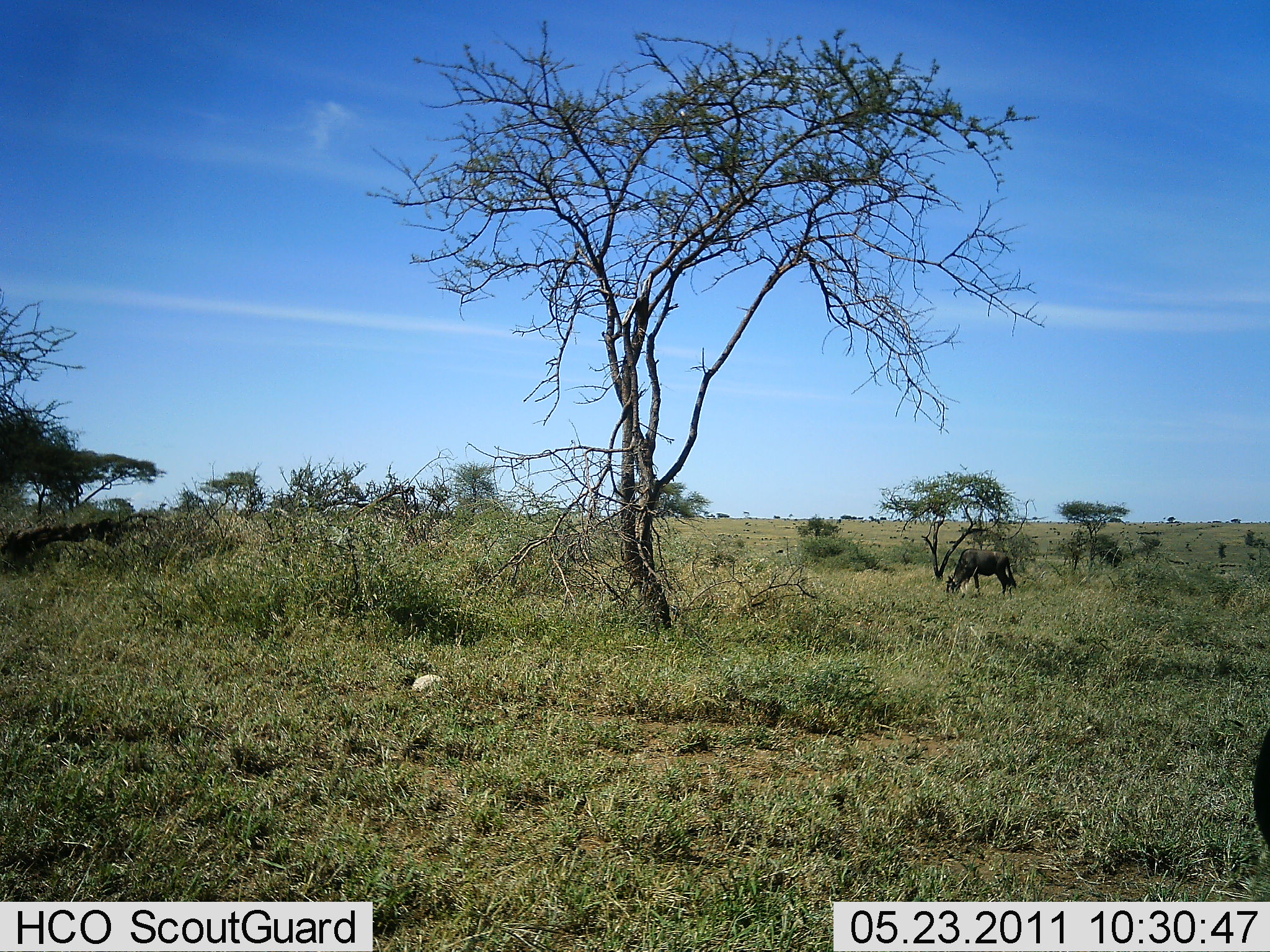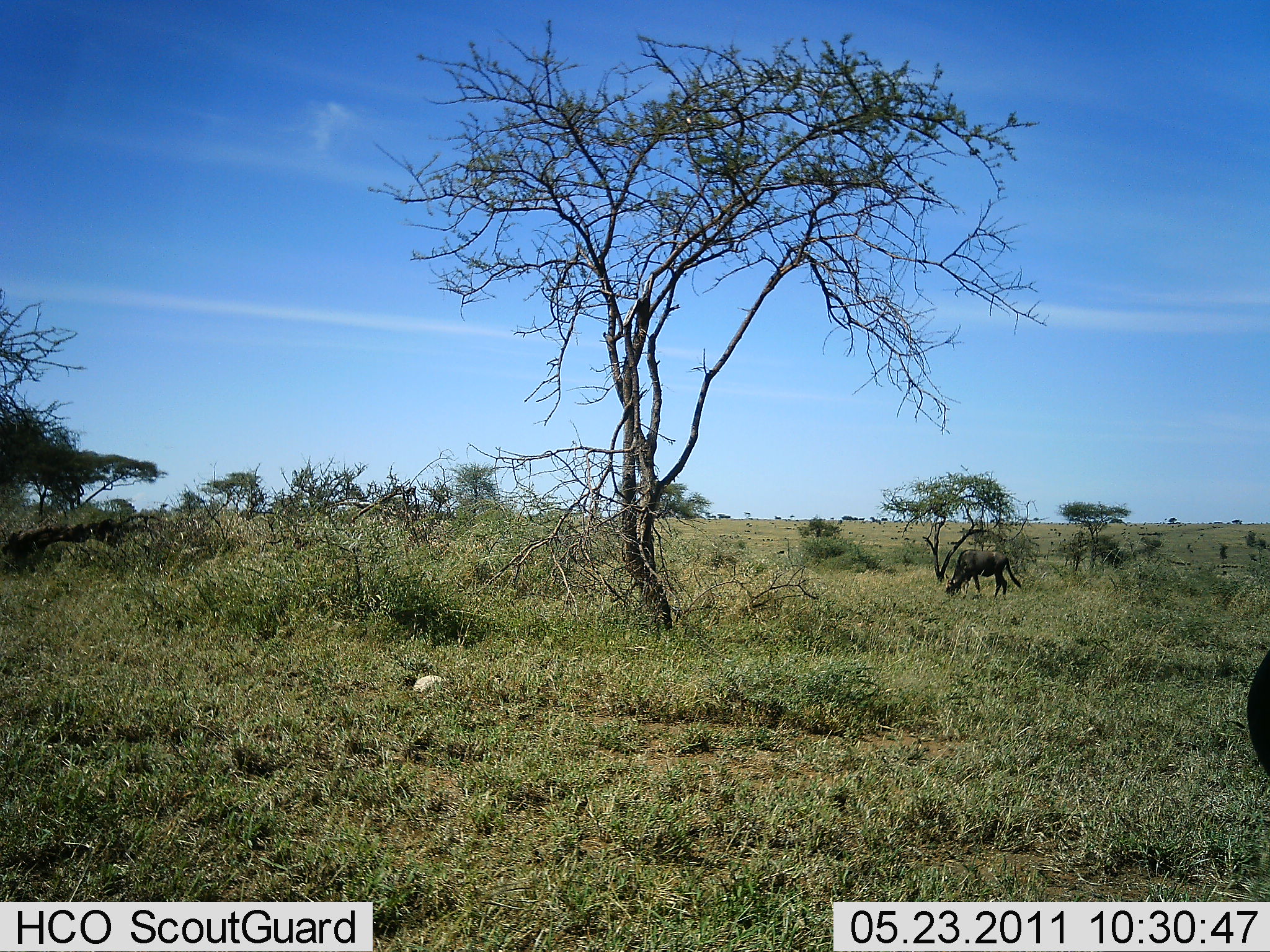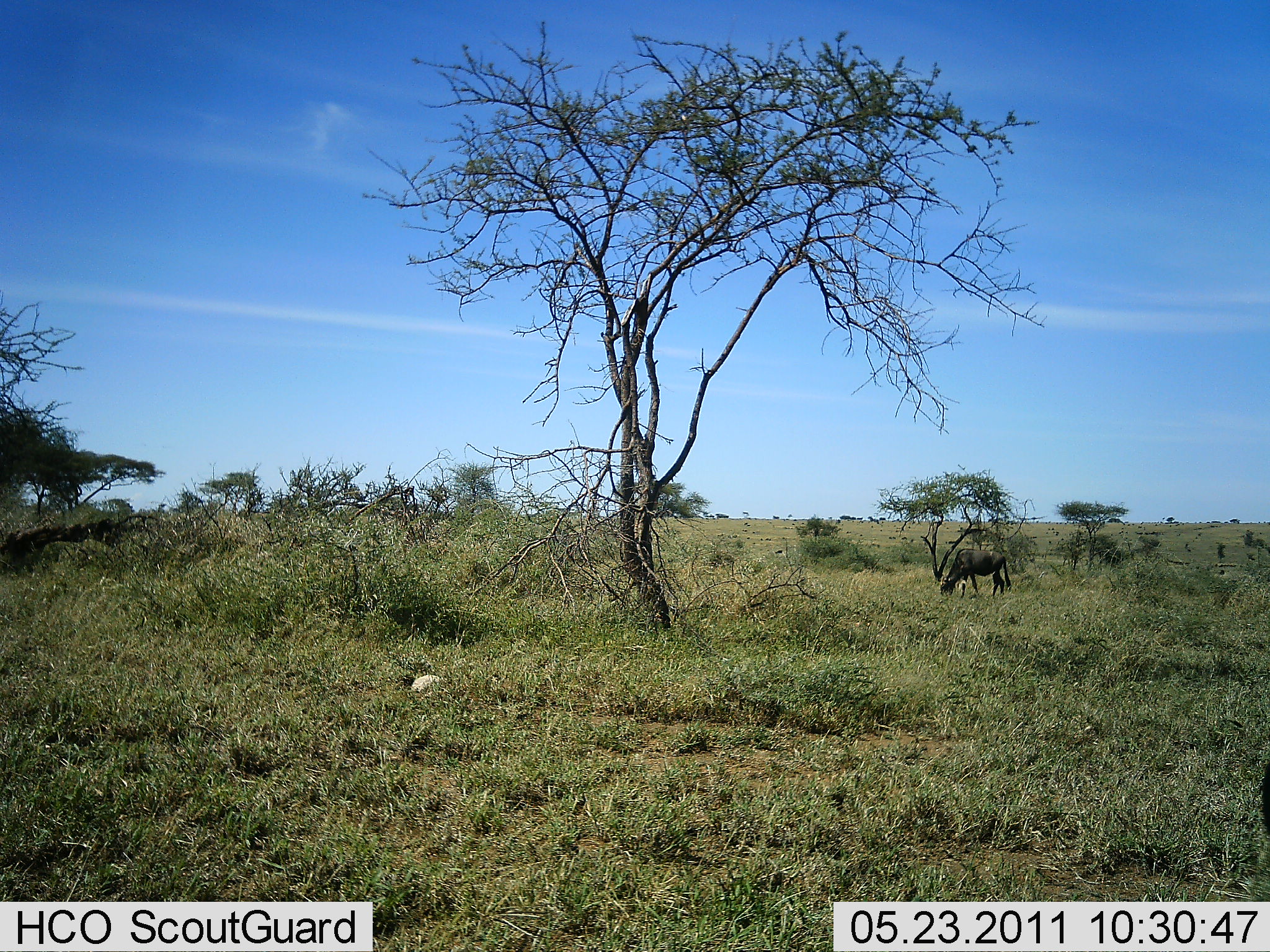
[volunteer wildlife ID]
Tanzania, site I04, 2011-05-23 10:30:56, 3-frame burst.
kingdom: Animalia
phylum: Chordata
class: Mammalia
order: Artiodactyla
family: Bovidae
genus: Connochaetes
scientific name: Connochaetes taurinus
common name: blue wildebeest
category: wildebeest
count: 1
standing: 18%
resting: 0%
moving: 0%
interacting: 0%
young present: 0%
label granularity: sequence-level